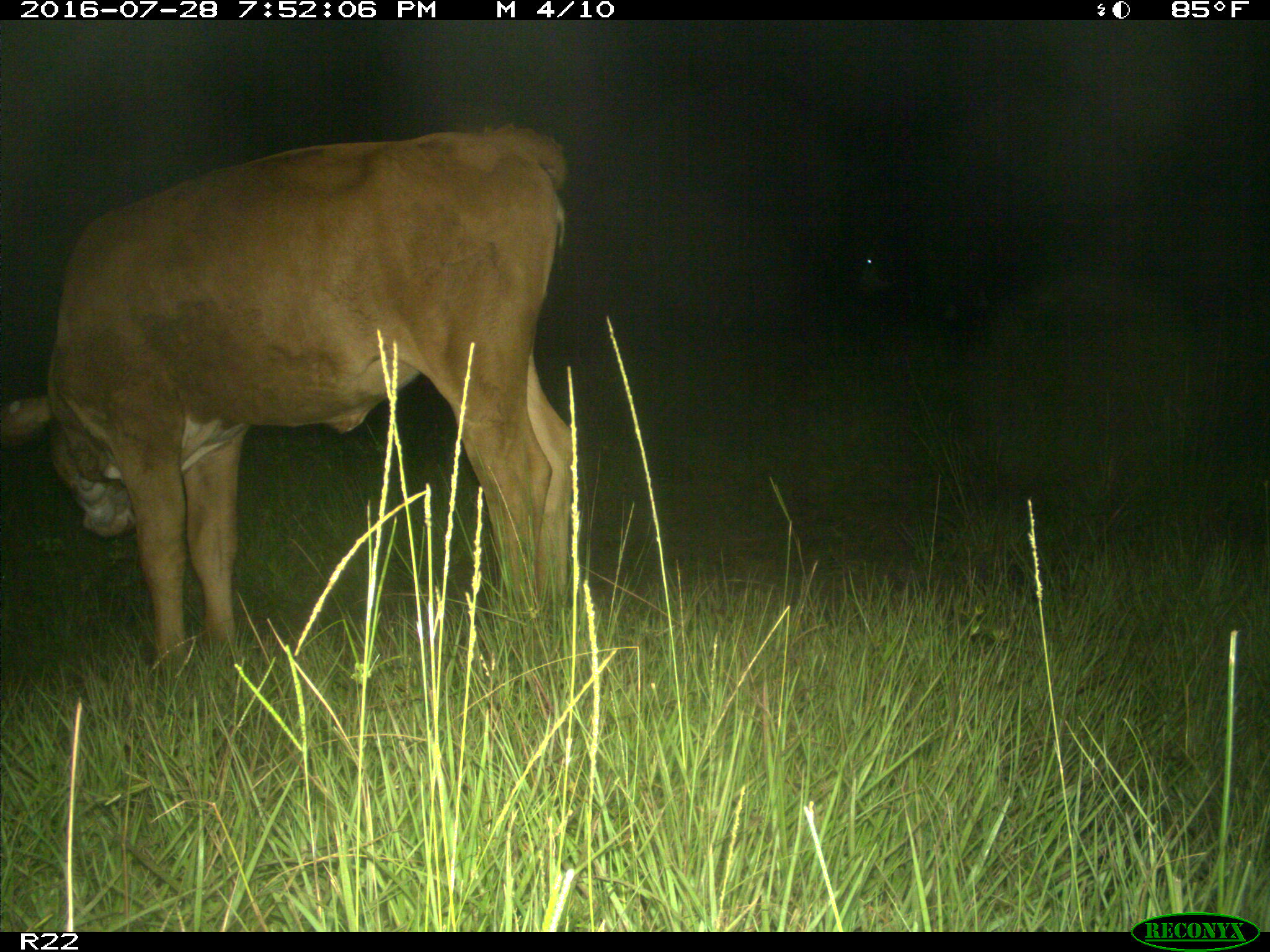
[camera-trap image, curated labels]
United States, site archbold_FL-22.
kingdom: Animalia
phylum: Chordata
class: Mammalia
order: Artiodactyla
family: Bovidae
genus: Bos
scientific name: Bos taurus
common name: domestic cow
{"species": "Bos taurus (domestic cow)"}